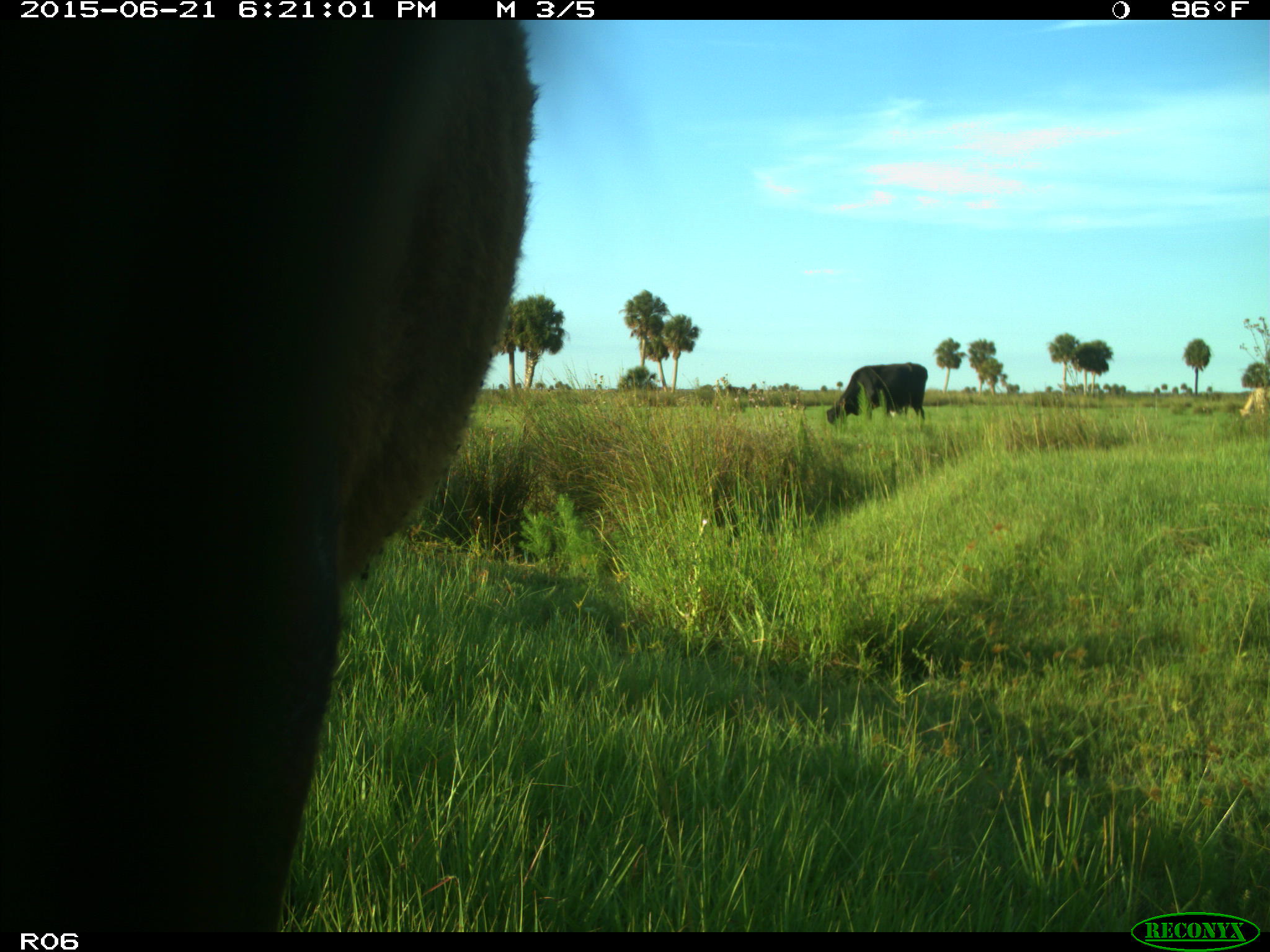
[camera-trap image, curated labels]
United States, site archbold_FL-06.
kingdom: Animalia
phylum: Chordata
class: Mammalia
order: Artiodactyla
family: Bovidae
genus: Bos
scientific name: Bos taurus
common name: domestic cow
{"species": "Bos taurus (domestic cow)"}